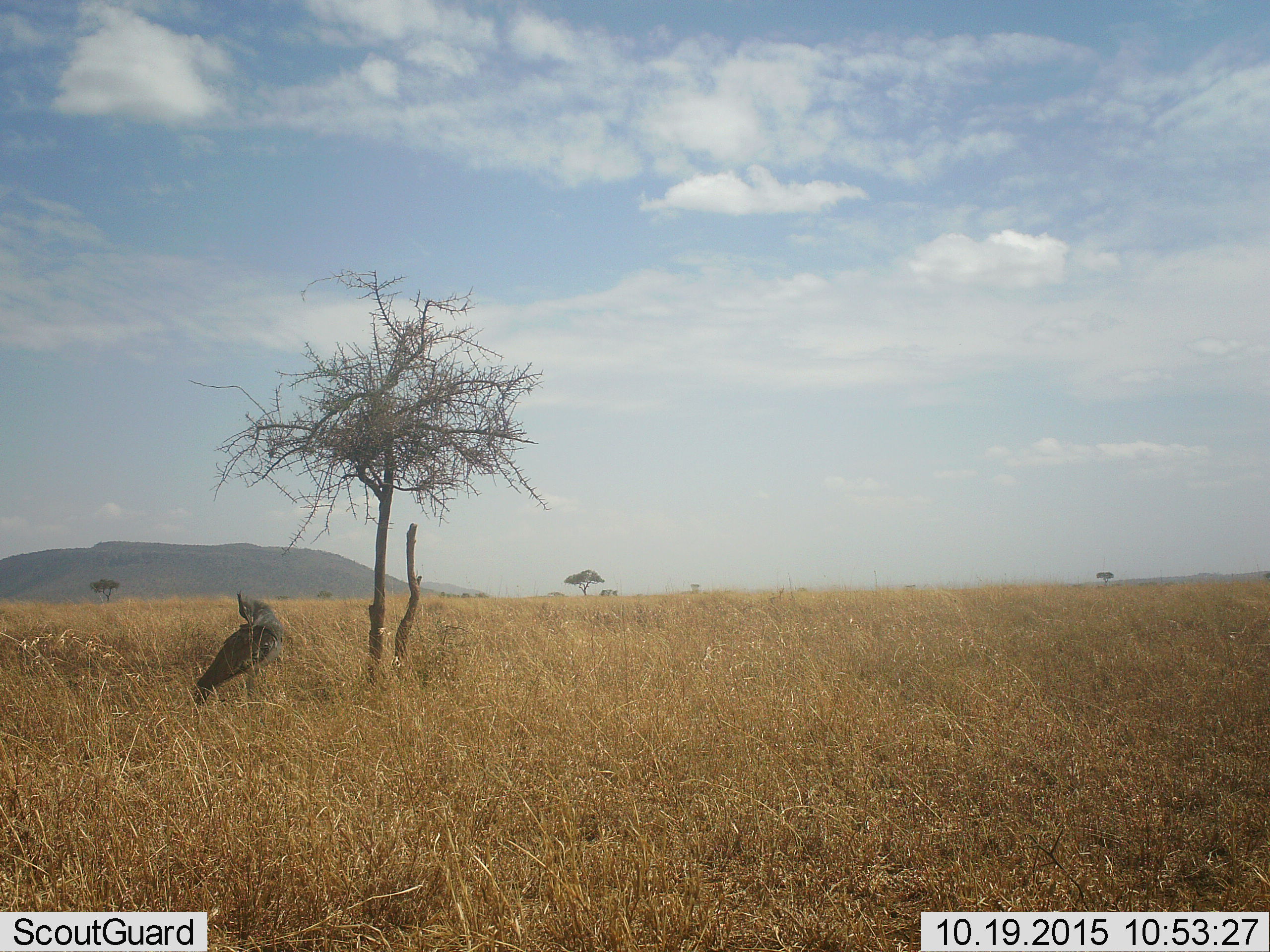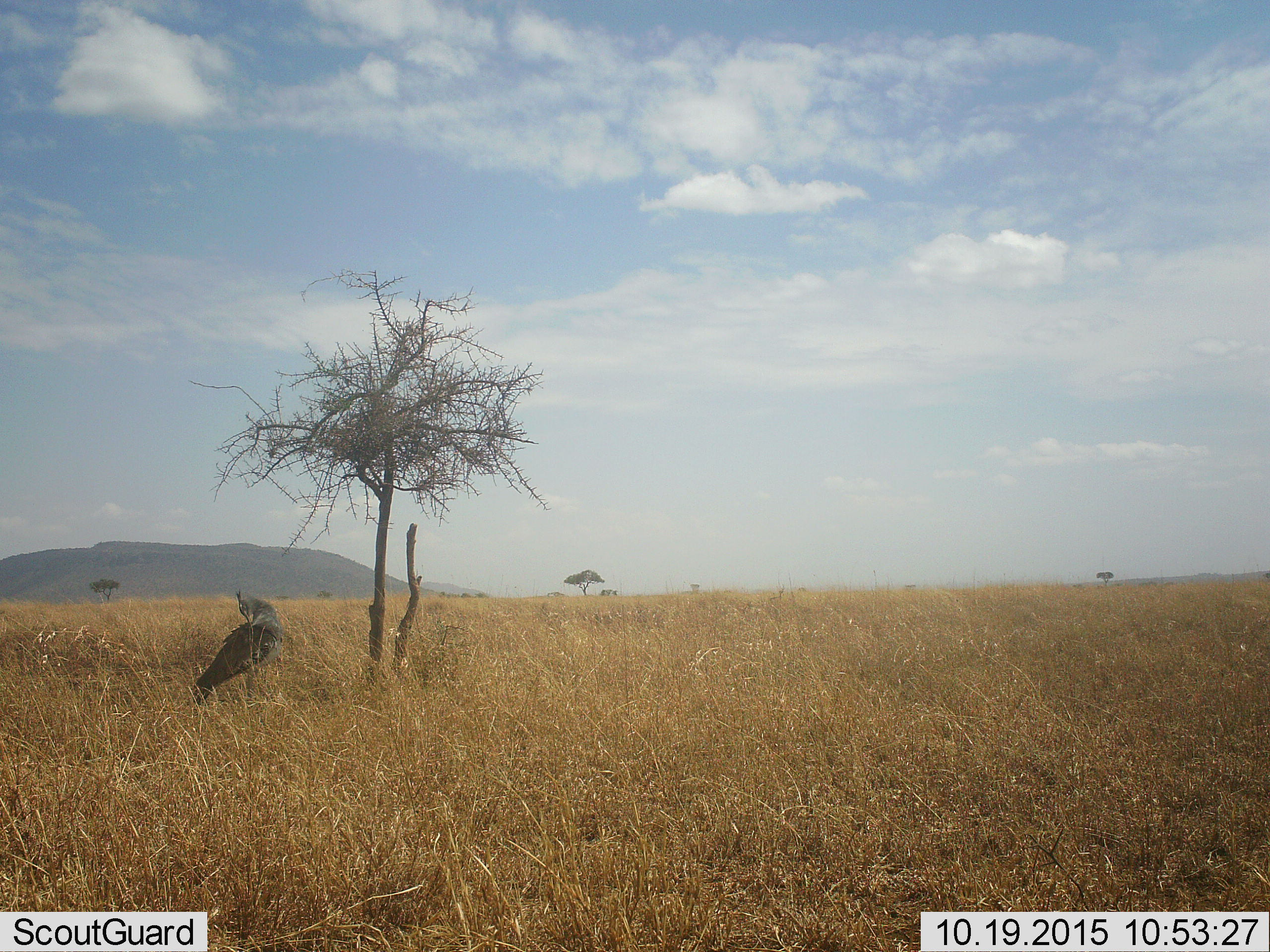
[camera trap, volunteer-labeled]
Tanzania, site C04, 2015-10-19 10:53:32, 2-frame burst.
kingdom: Animalia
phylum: Chordata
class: Aves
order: Otidiformes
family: Otididae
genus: Ardeotis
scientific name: Ardeotis kori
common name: kori bustard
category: koribustard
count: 1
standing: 100%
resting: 0%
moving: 12%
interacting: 0%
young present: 0%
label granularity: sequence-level